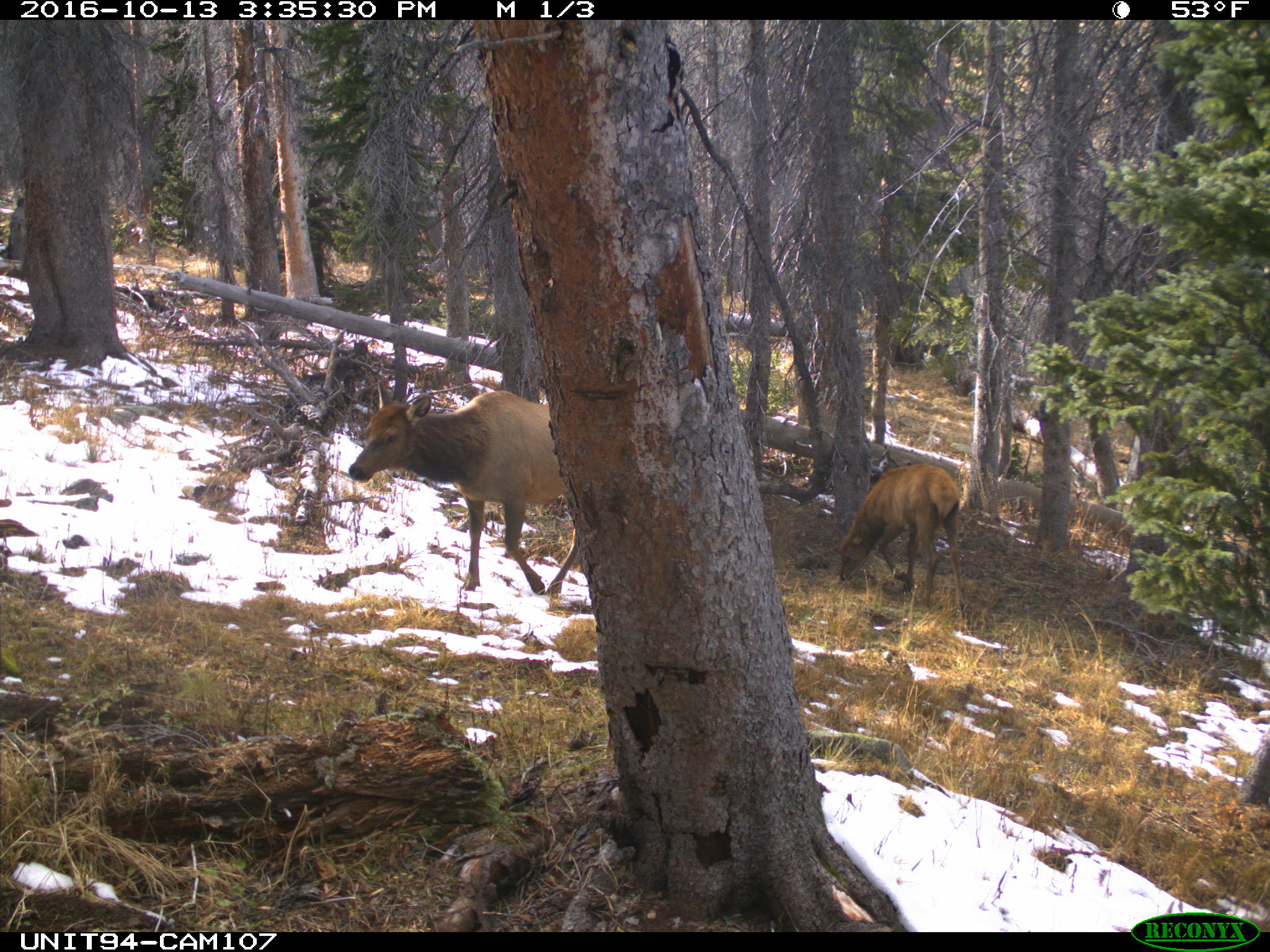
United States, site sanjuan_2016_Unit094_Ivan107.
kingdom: Animalia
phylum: Chordata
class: Mammalia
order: Artiodactyla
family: Cervidae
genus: Cervus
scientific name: Cervus elaphus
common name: red deer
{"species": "Cervus elaphus (red deer)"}